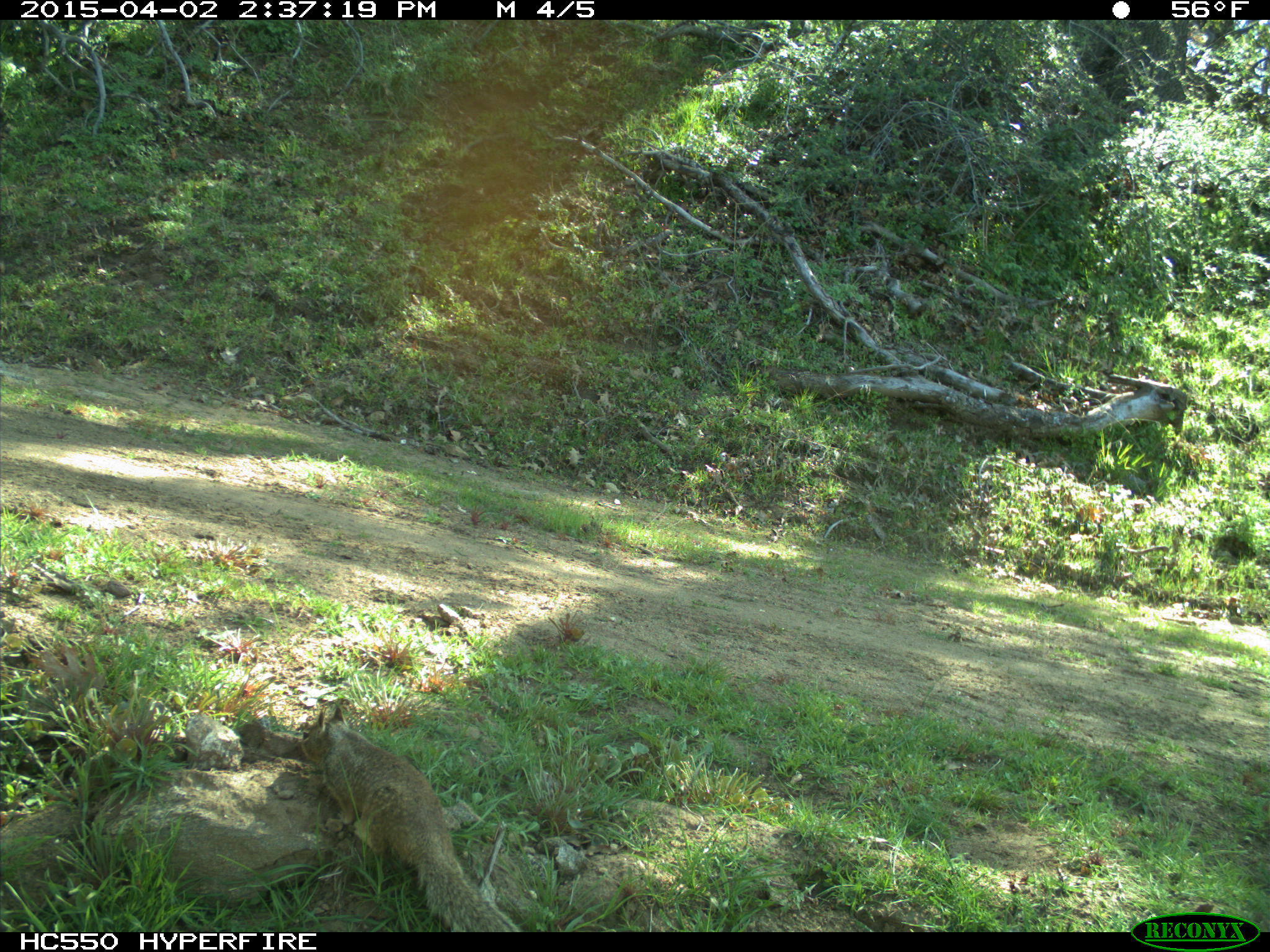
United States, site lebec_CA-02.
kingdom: Animalia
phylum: Chordata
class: Mammalia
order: Rodentia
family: Sciuridae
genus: Otospermophilus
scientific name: Otospermophilus beecheyi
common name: california ground squirrel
Otospermophilus beecheyi (california ground squirrel).